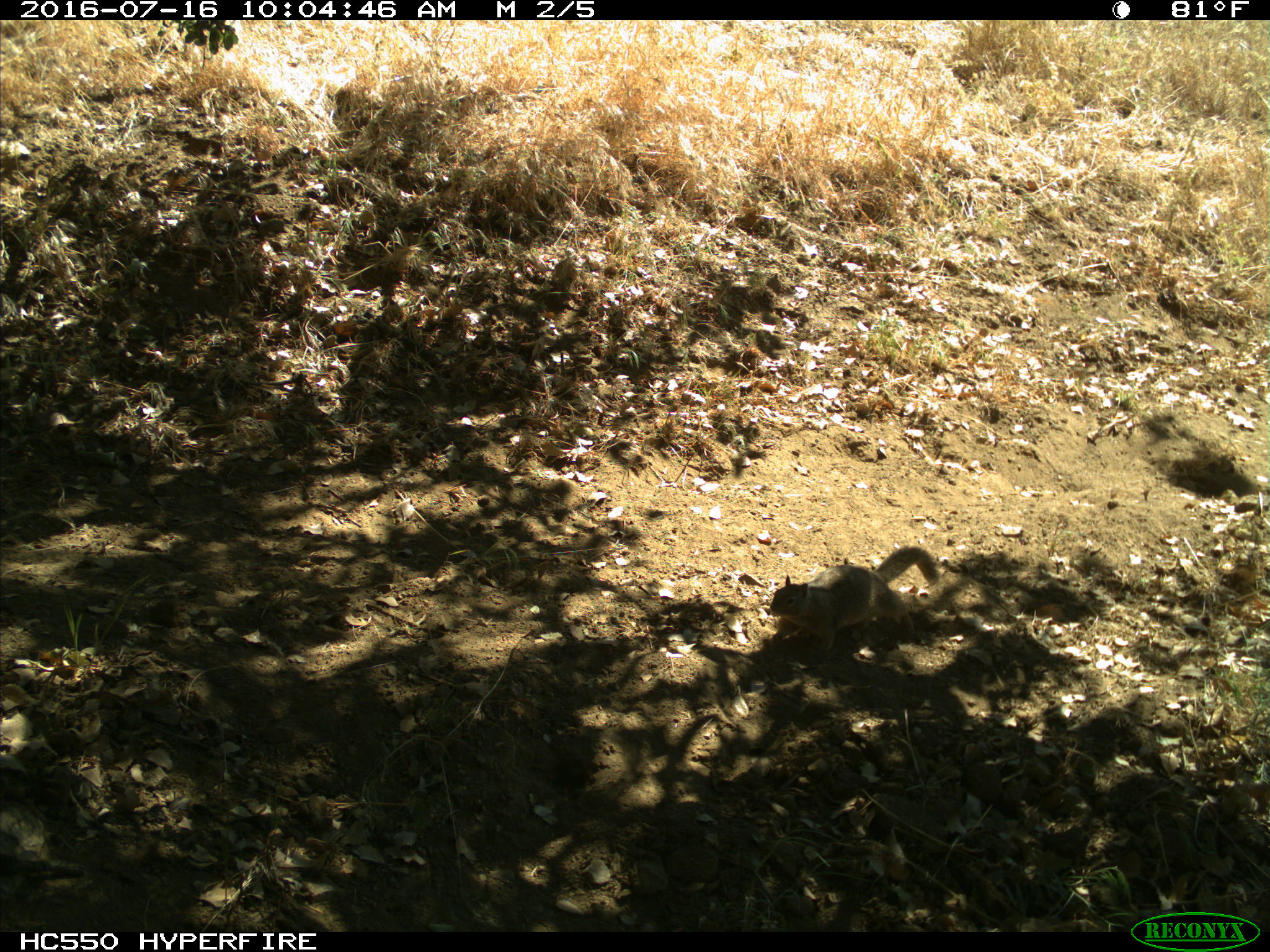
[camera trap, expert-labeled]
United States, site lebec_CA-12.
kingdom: Animalia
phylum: Chordata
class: Mammalia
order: Rodentia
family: Sciuridae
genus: Otospermophilus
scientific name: Otospermophilus beecheyi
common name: california ground squirrel